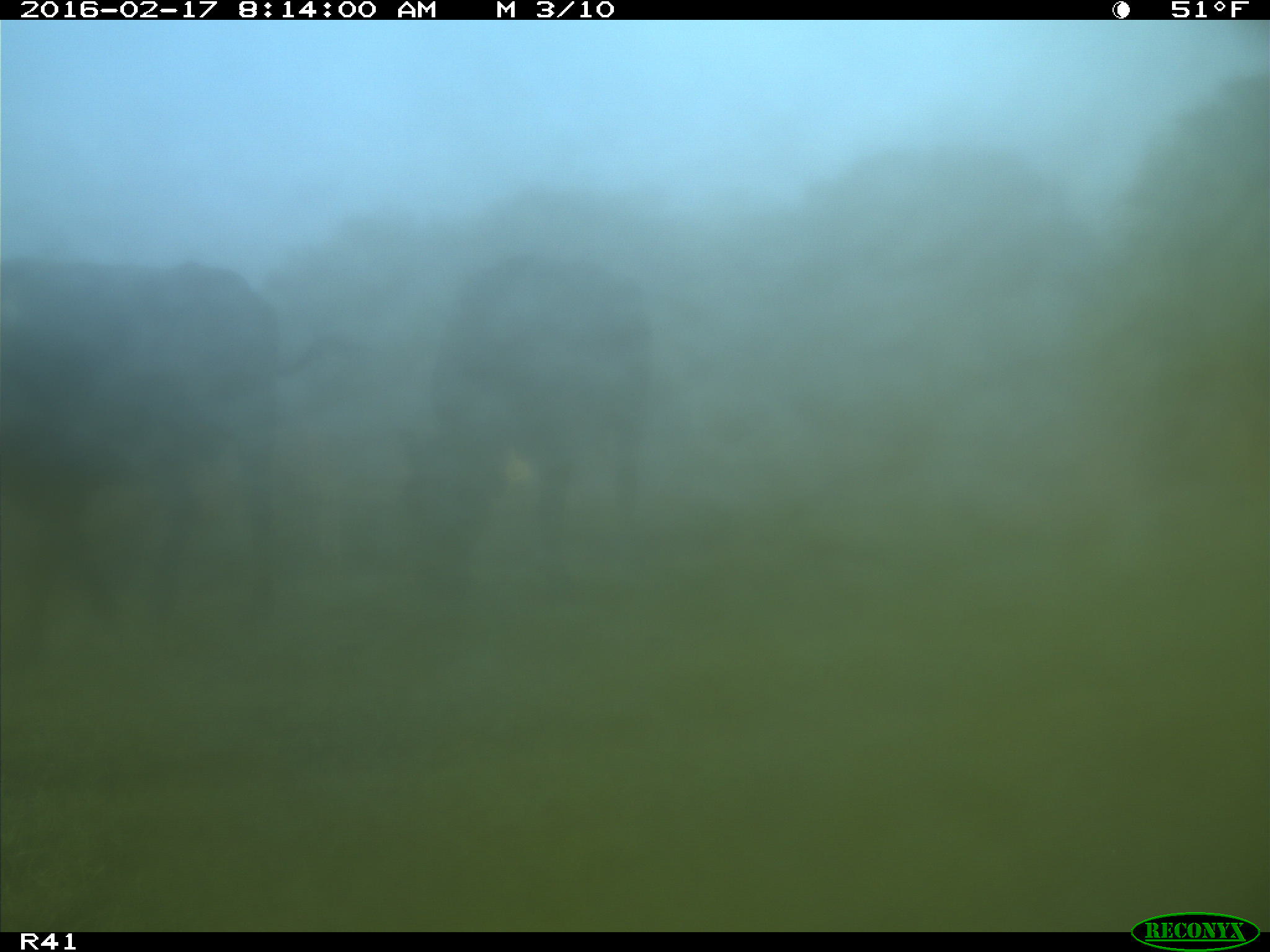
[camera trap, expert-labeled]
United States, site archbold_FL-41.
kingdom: Animalia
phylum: Chordata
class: Mammalia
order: Artiodactyla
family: Bovidae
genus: Bos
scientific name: Bos taurus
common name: domestic cow